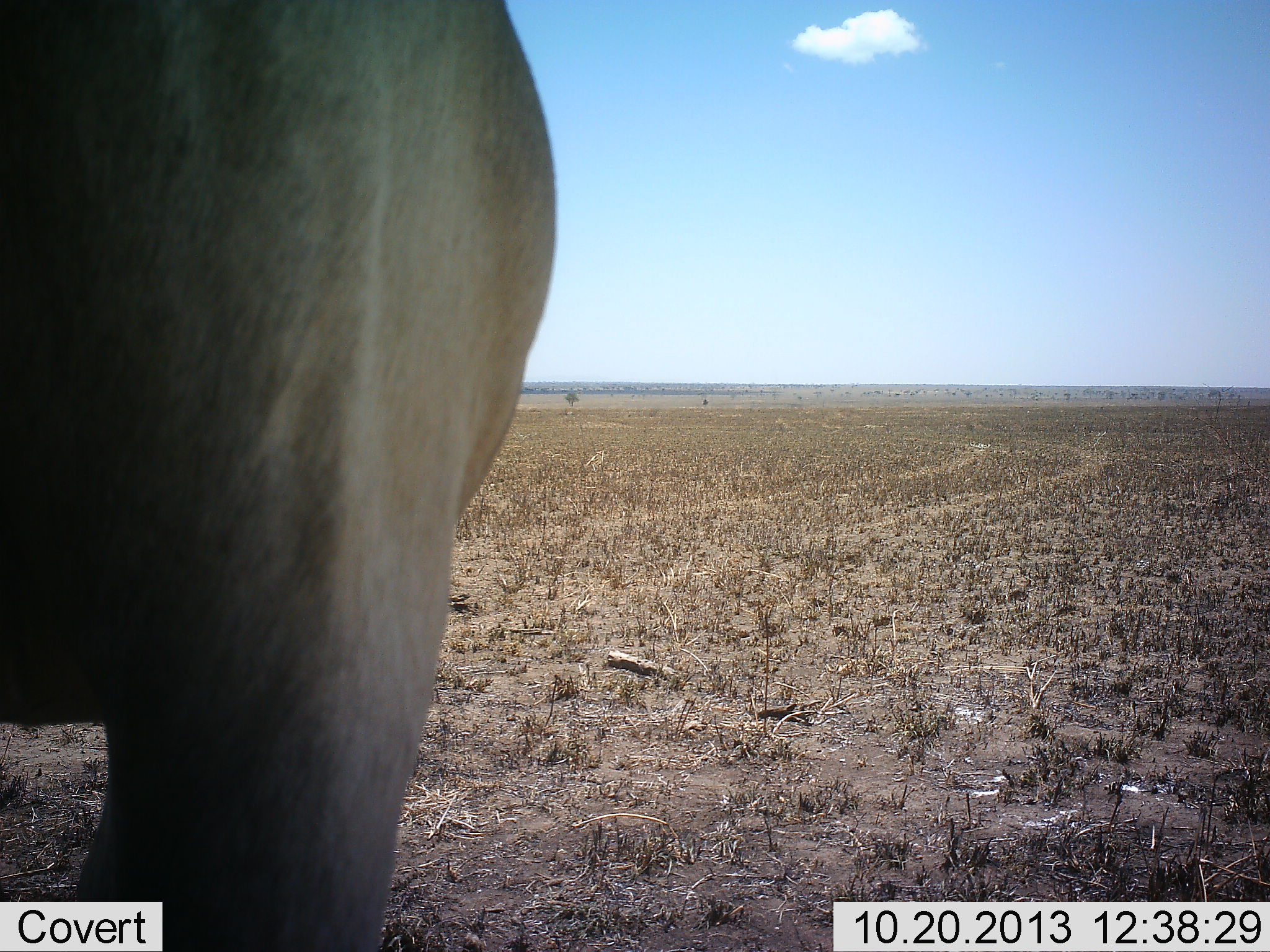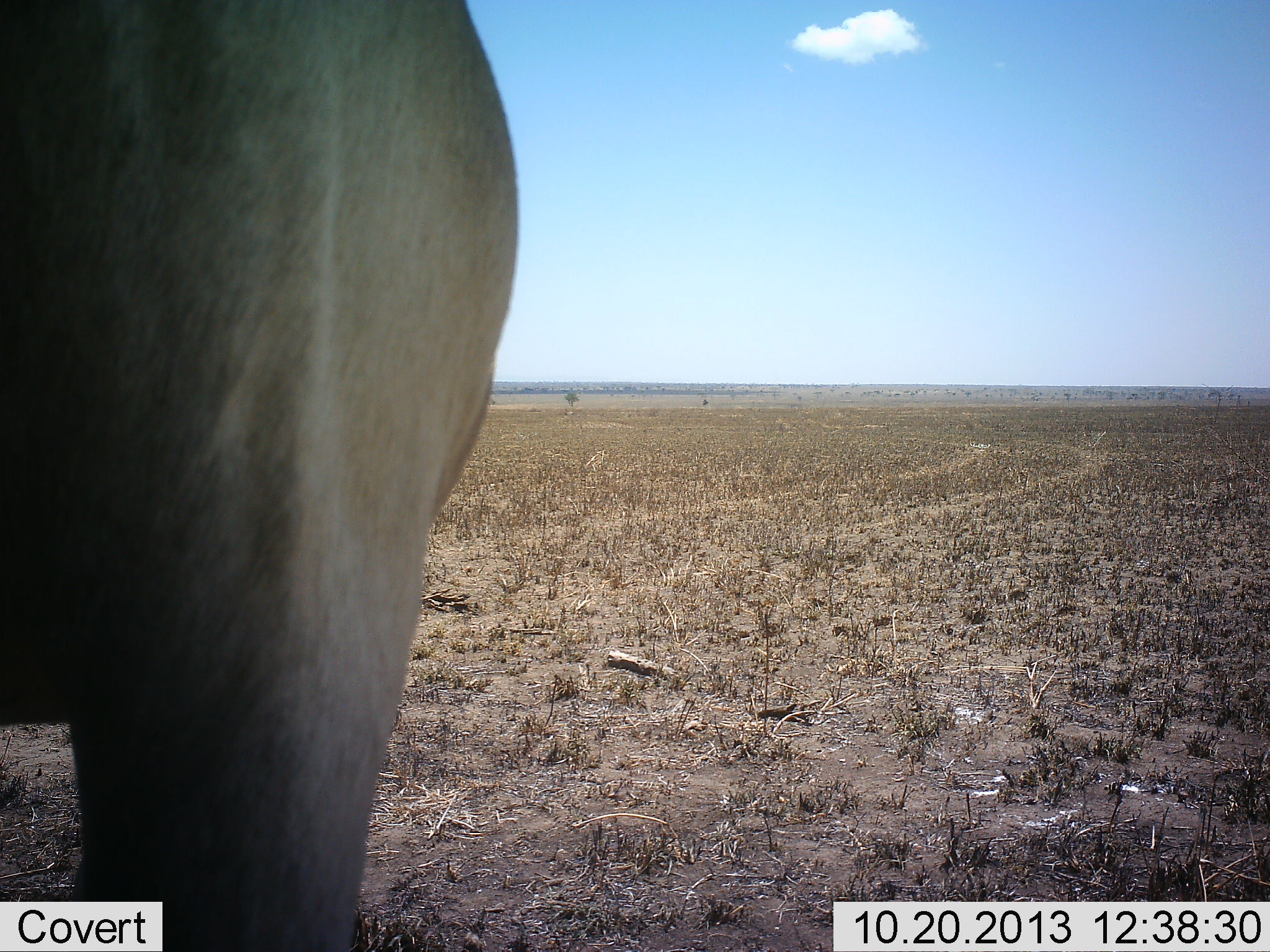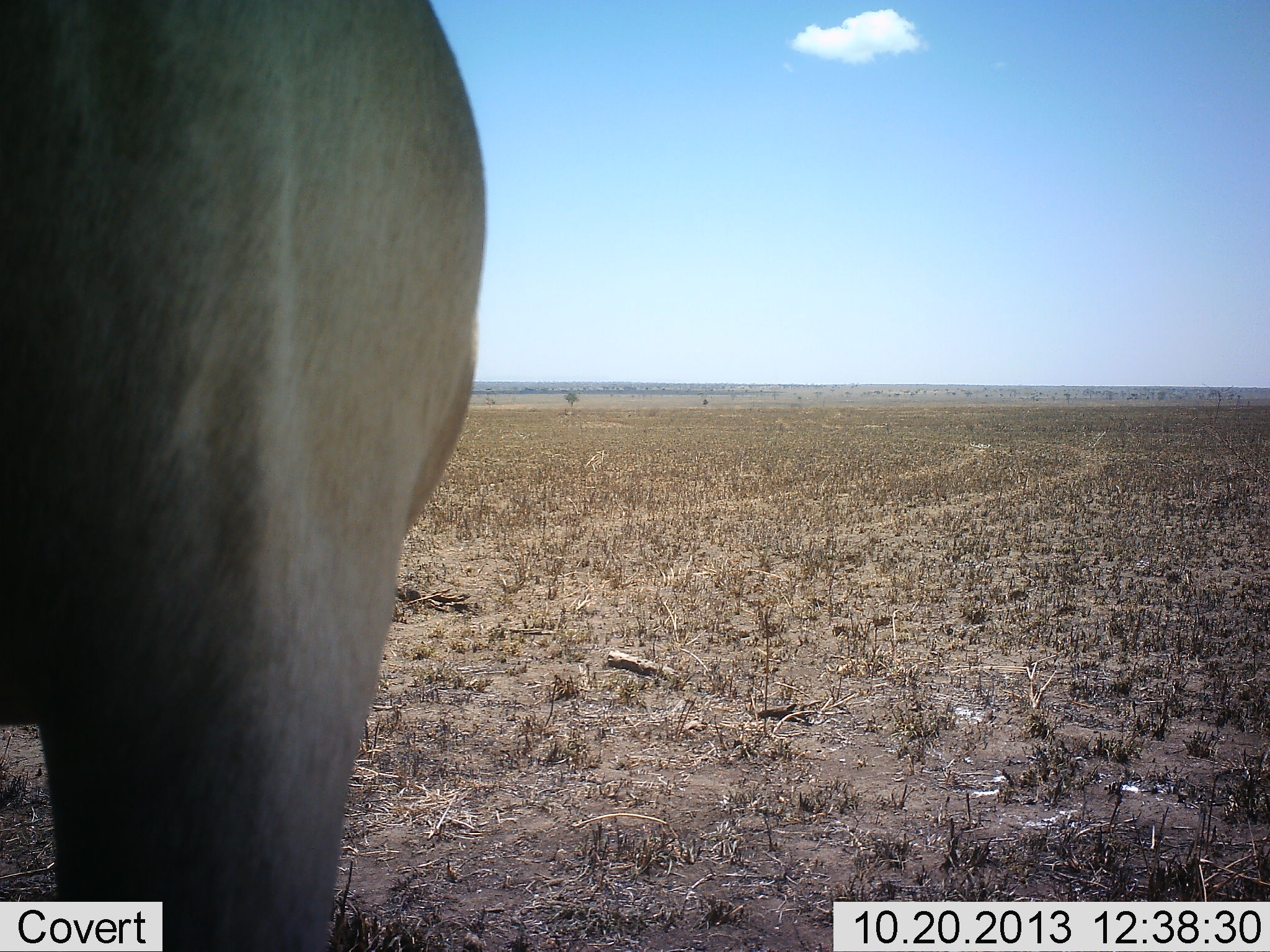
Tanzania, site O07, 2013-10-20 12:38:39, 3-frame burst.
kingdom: Animalia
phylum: Chordata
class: Mammalia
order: Proboscidea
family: Elephantidae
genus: Loxodonta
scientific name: Loxodonta africana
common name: african bush elephant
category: elephant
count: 1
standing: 40%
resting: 0%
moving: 60%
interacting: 0%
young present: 0%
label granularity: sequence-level